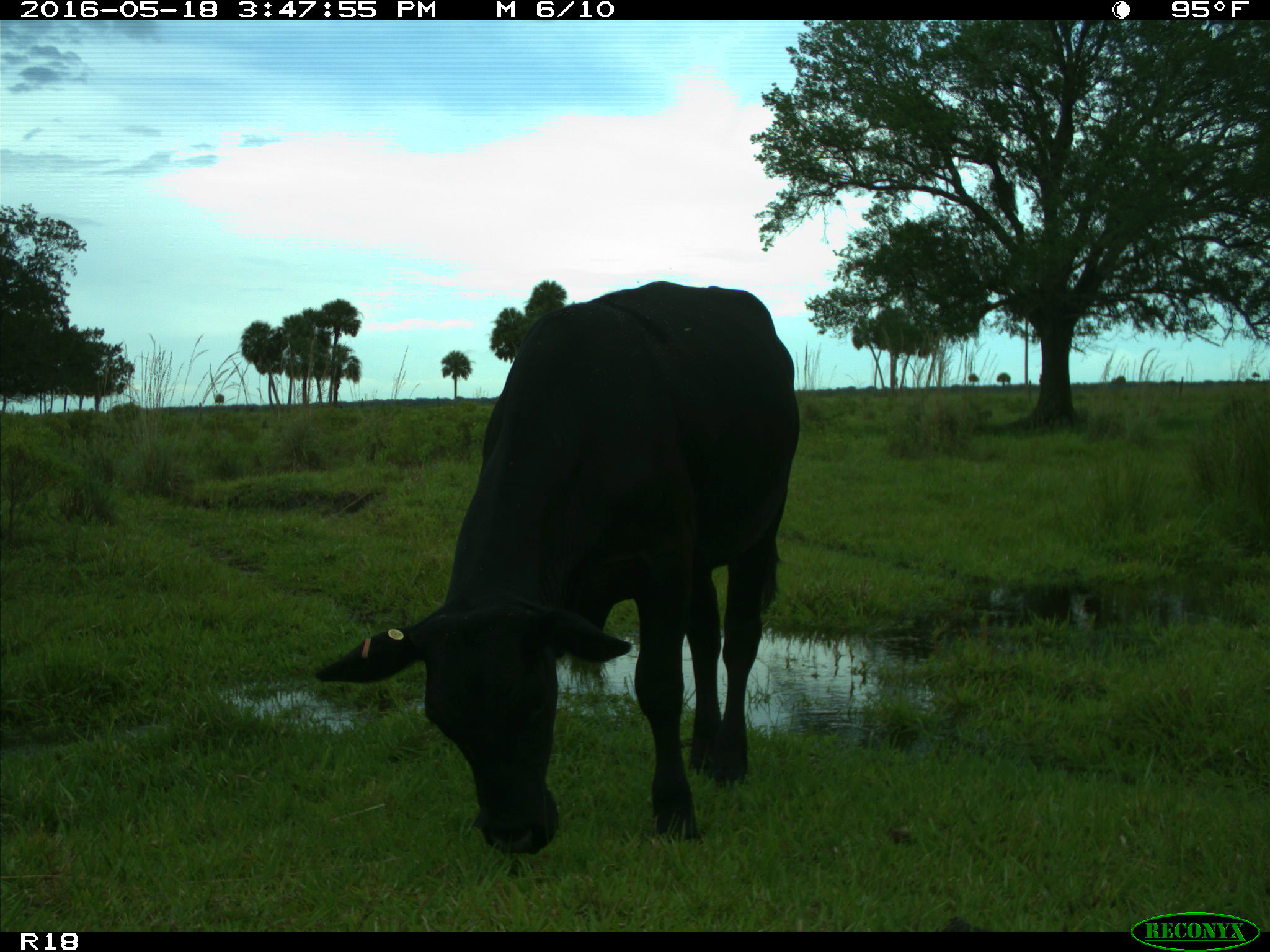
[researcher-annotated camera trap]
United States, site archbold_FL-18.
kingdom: Animalia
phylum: Chordata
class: Mammalia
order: Artiodactyla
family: Bovidae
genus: Bos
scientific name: Bos taurus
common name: domestic cow